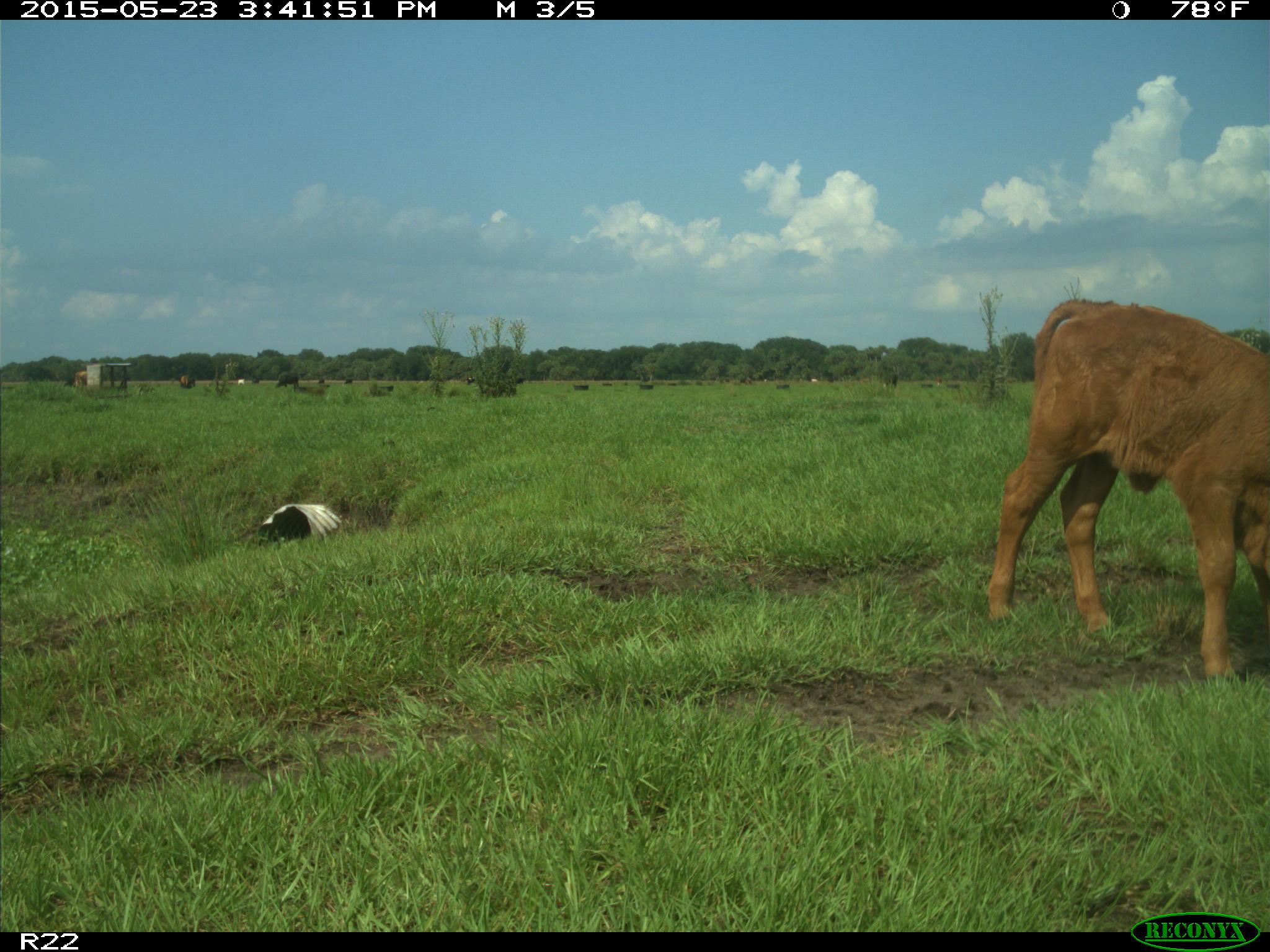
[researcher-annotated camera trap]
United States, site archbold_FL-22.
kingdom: Animalia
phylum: Chordata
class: Mammalia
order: Artiodactyla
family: Bovidae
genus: Bos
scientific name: Bos taurus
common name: domestic cow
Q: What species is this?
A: Bos taurus (domestic cow).